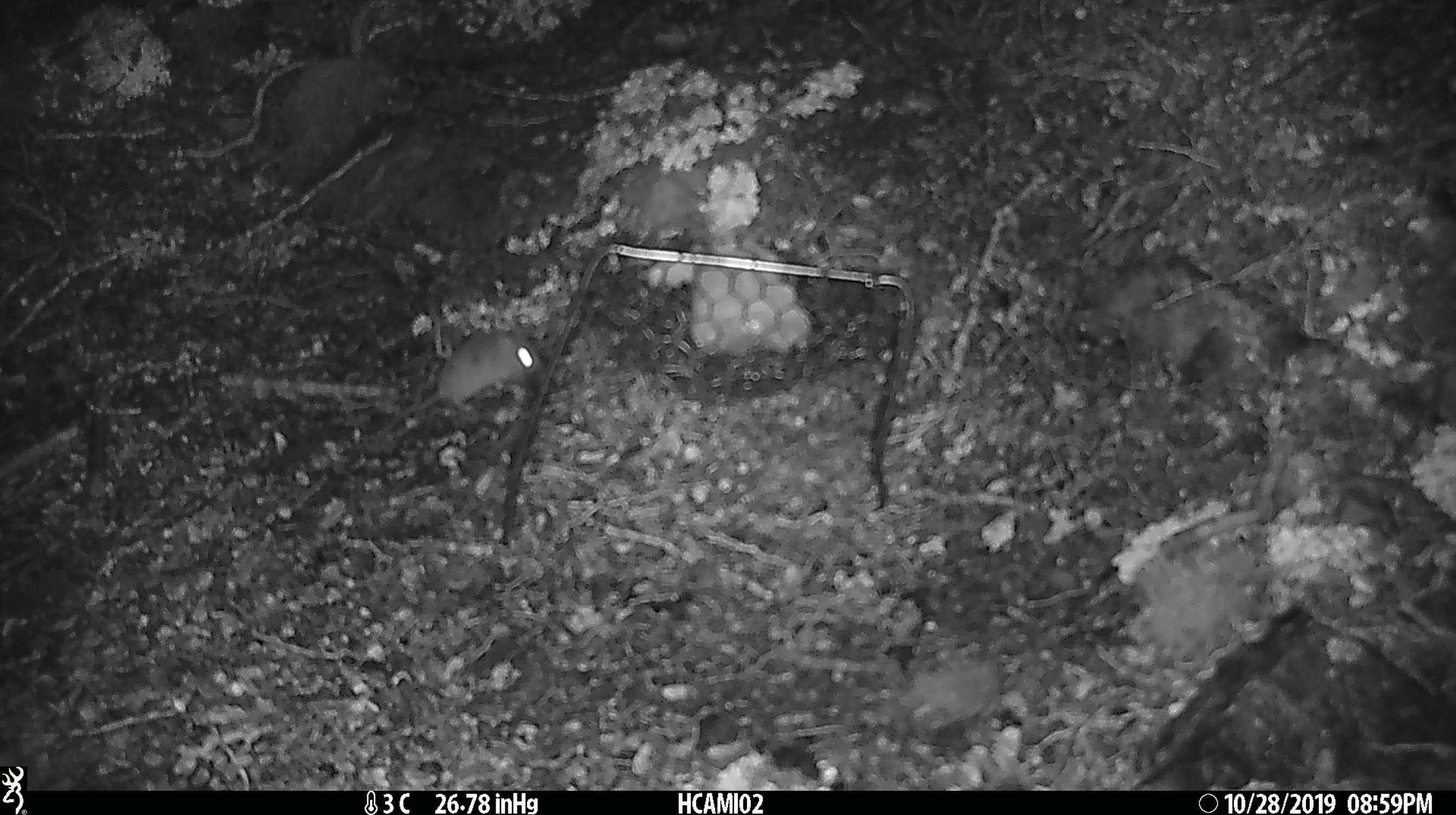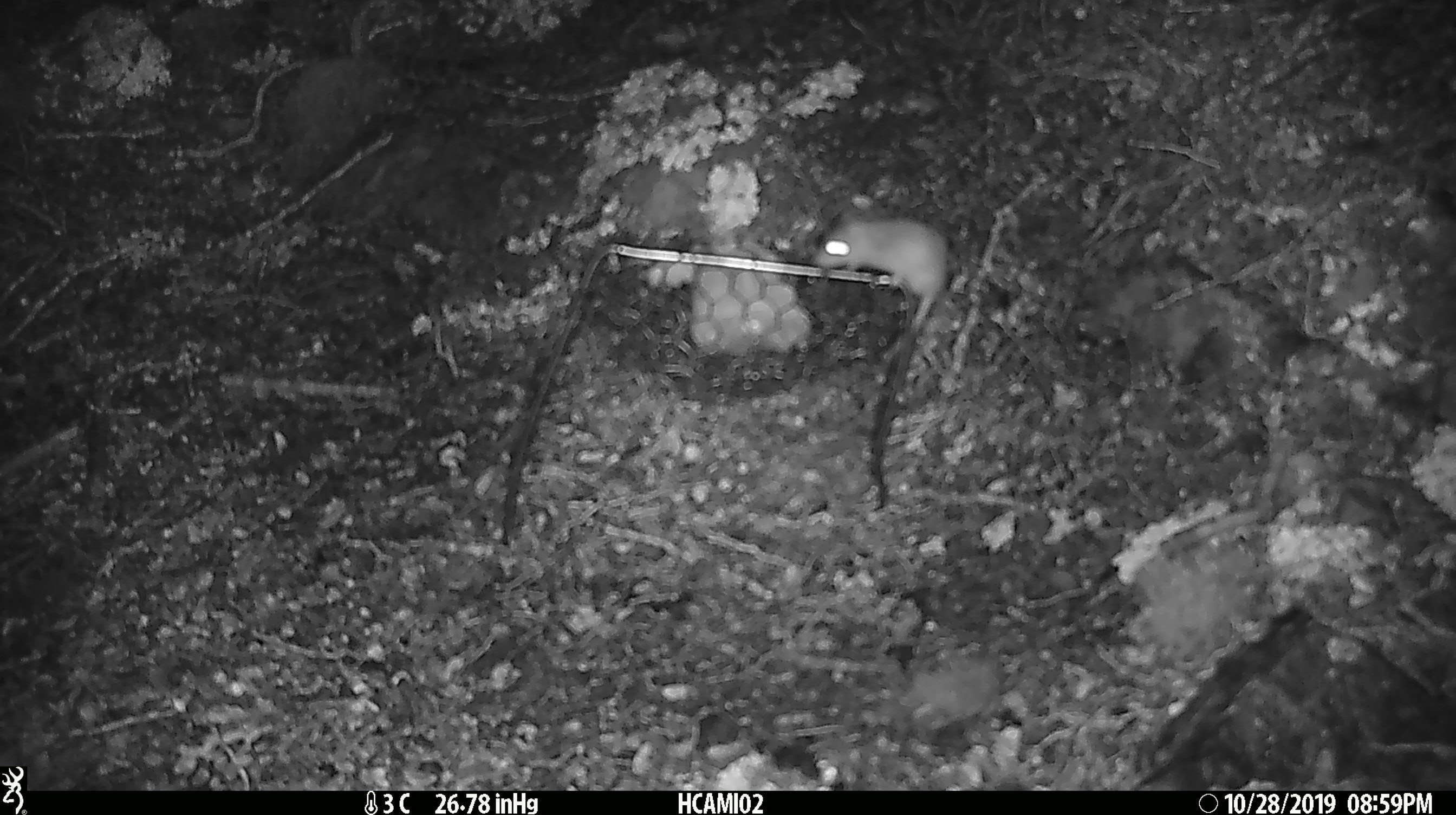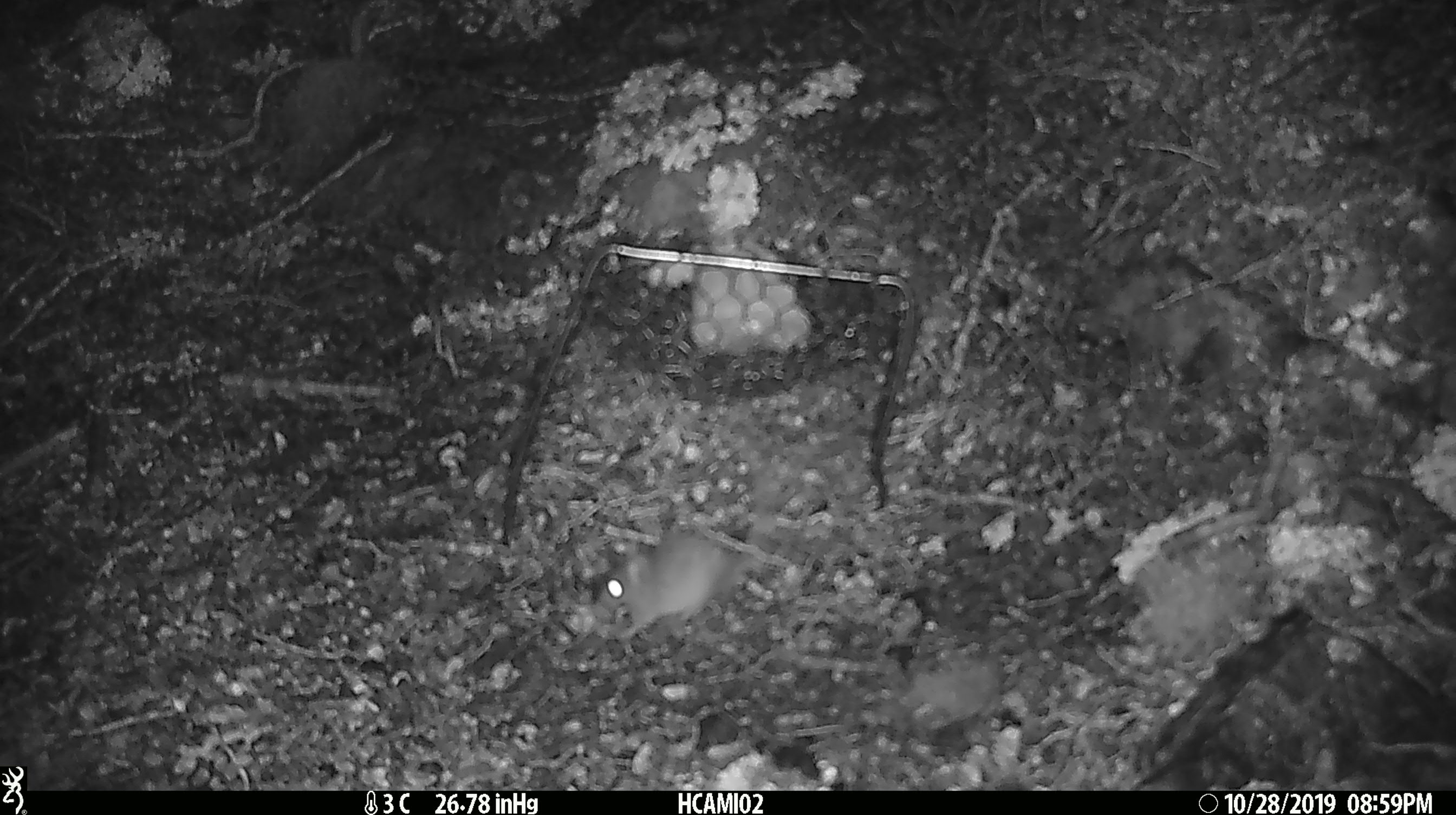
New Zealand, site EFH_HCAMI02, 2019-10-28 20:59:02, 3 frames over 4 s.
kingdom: Animalia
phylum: Chordata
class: Mammalia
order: Rodentia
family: Muridae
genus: Mus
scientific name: Mus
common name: mouse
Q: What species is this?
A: Mouse (Mus).